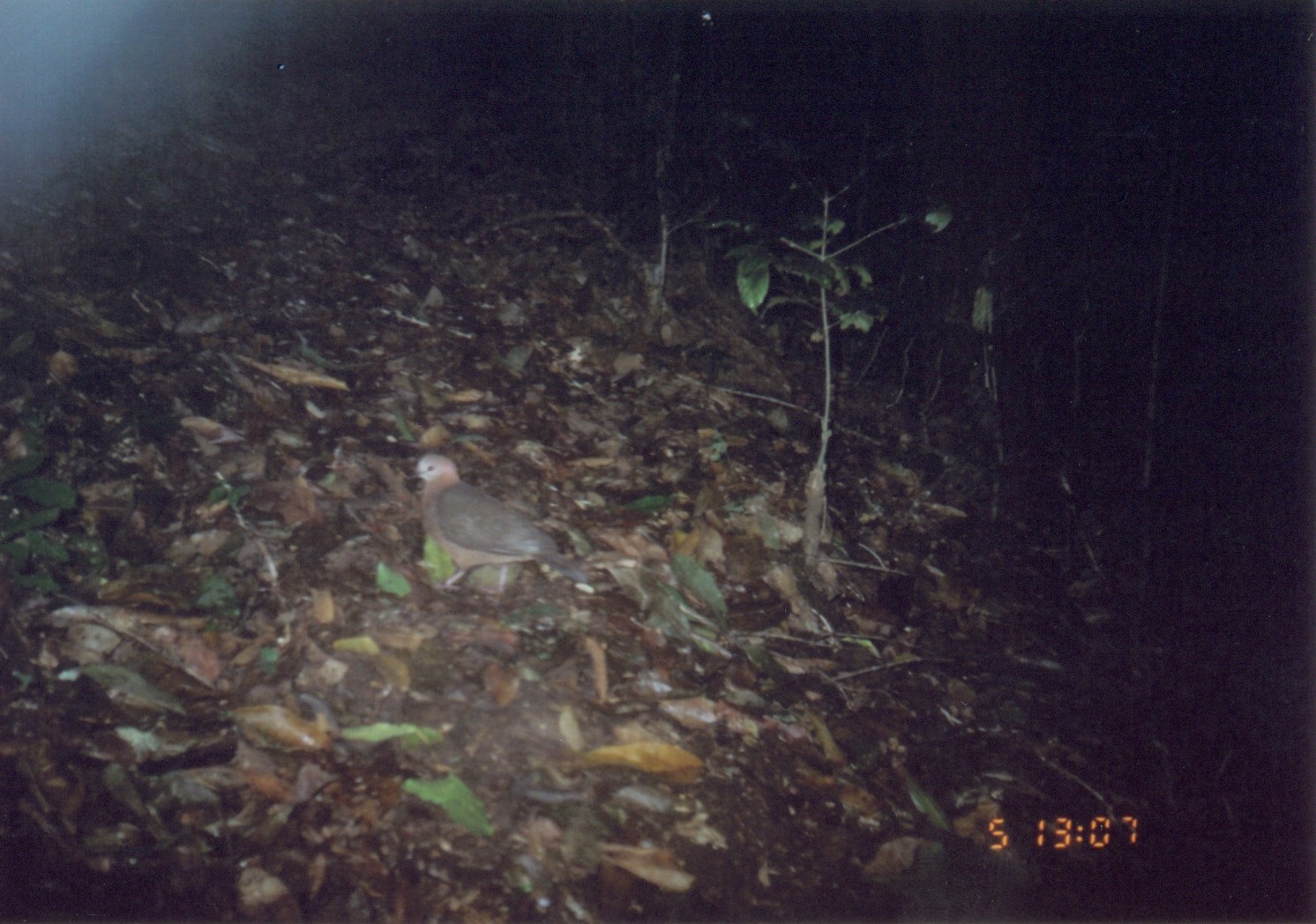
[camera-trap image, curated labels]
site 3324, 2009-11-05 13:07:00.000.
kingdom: Animalia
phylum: Chordata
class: Aves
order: Columbiformes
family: Columbidae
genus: Columba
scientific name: Columba larvata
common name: lemon dove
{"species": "Columba larvata (lemon dove)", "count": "1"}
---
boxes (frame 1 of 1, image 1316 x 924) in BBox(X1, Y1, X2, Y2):
columba larvata: BBox(405, 451, 592, 595)